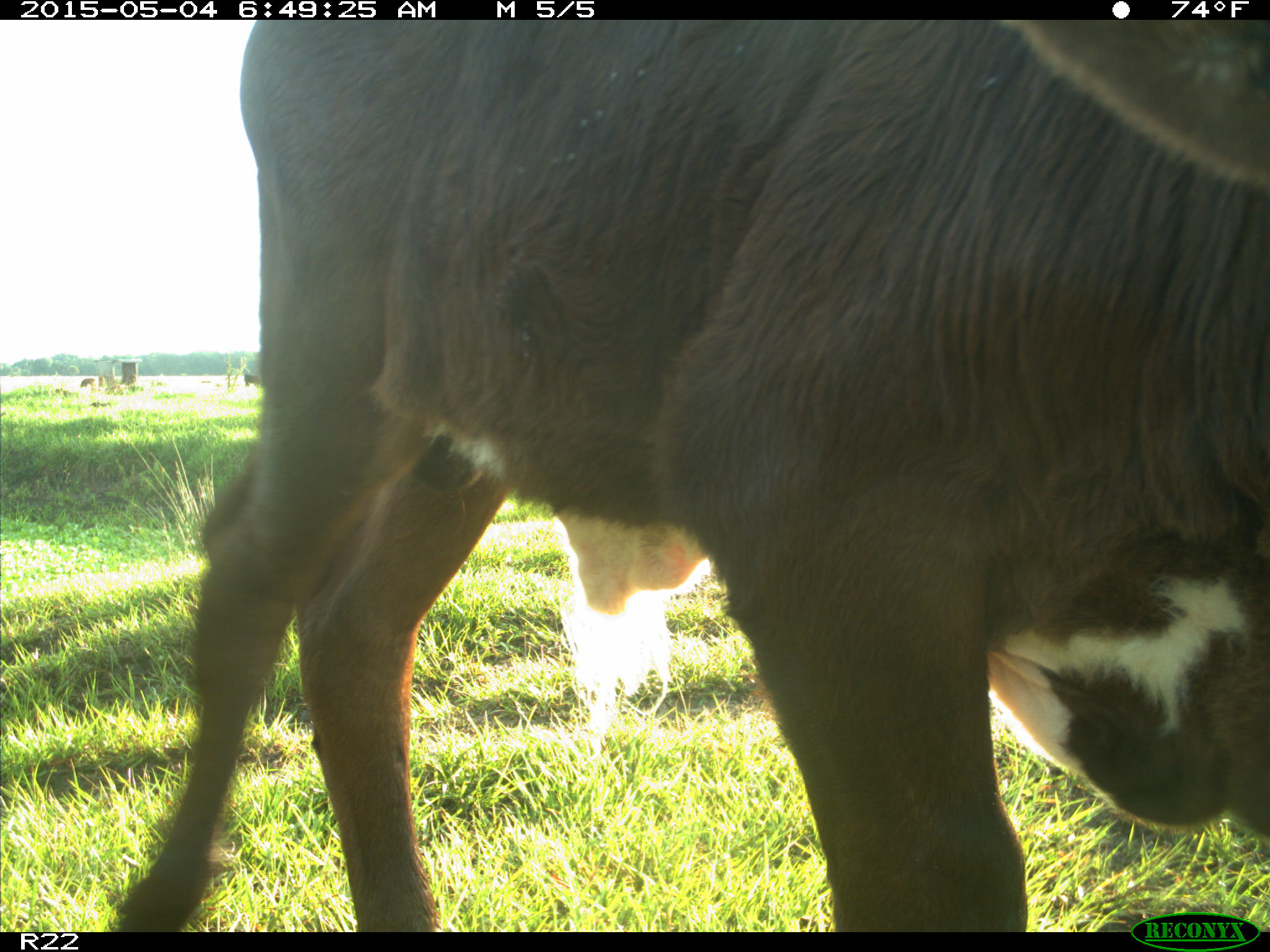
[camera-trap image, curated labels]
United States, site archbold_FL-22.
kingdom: Animalia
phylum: Chordata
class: Mammalia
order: Artiodactyla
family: Bovidae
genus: Bos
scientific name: Bos taurus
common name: domestic cow